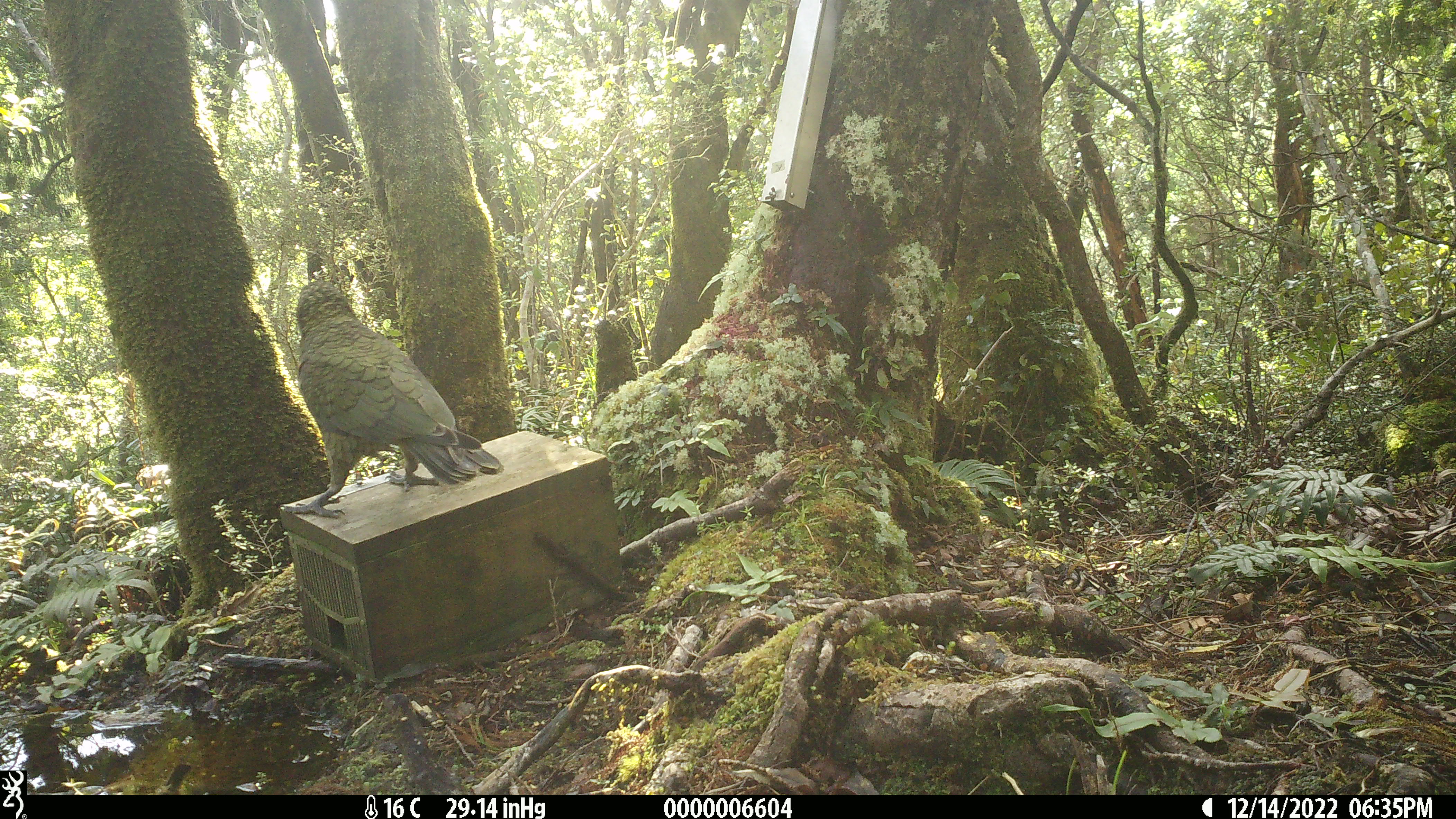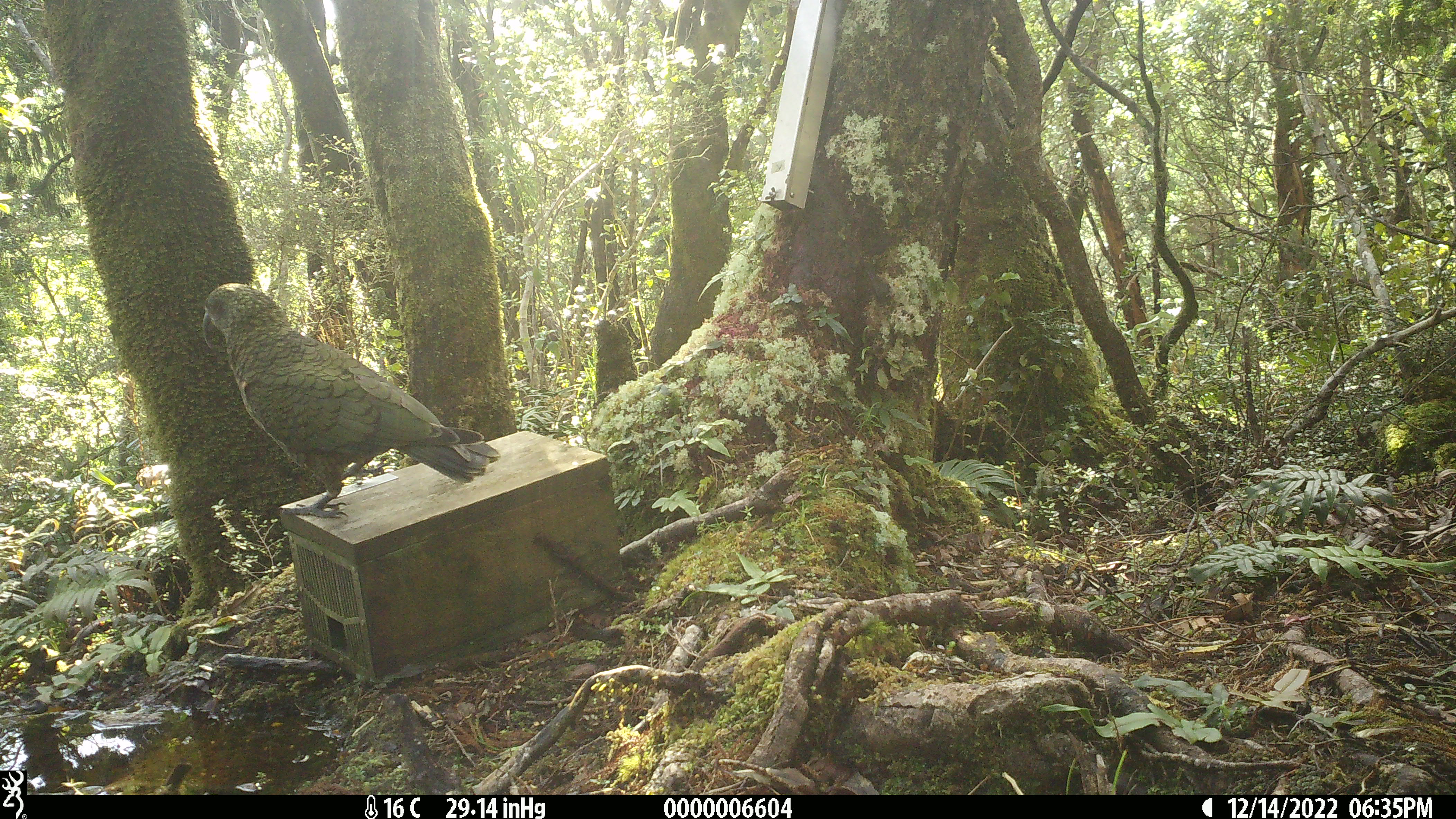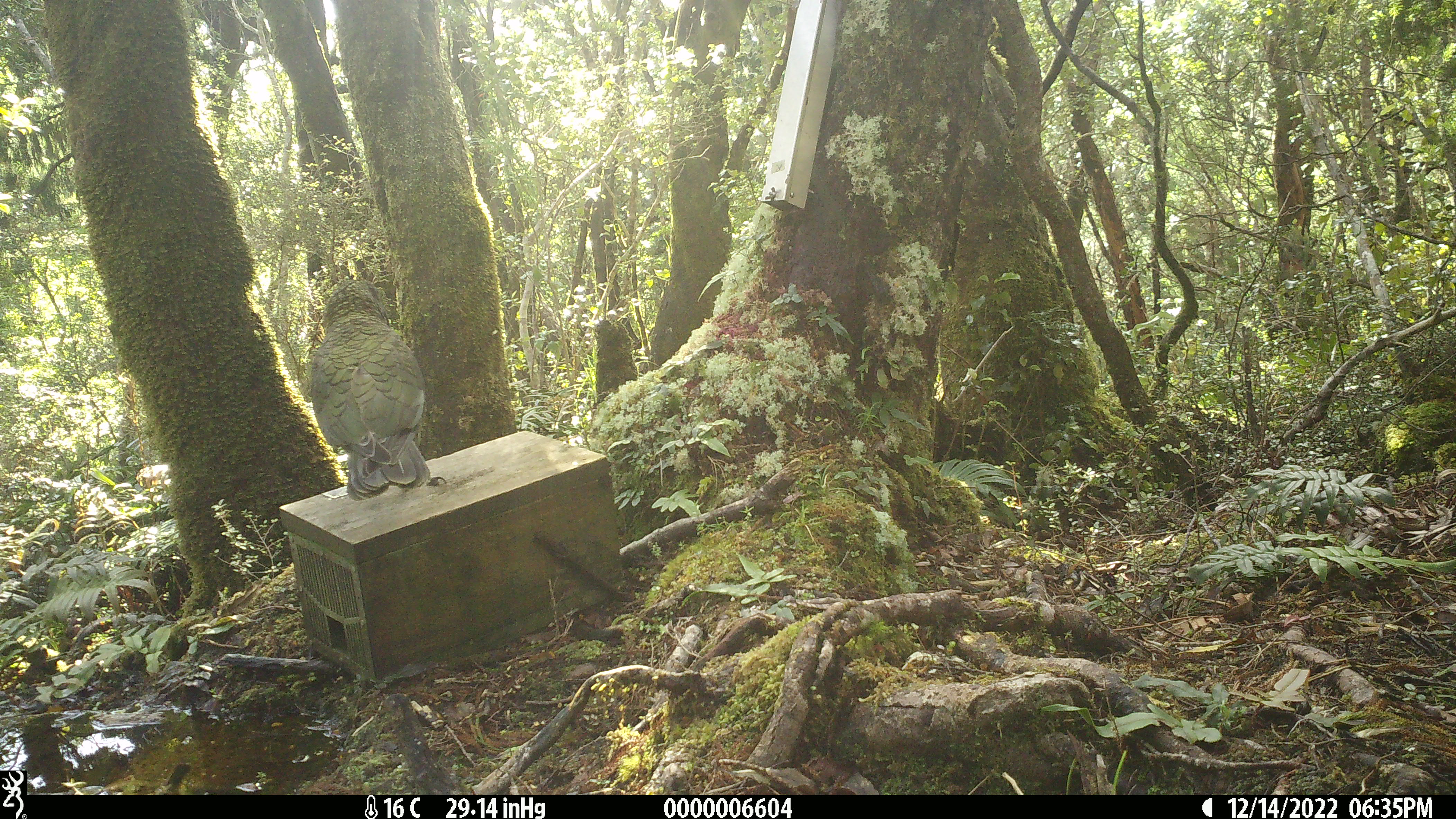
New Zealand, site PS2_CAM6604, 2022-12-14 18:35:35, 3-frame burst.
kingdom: Animalia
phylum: Chordata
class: Aves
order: Psittaciformes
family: Strigopidae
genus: Nestor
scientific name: Nestor notabilis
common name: kea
Kea (Nestor notabilis).